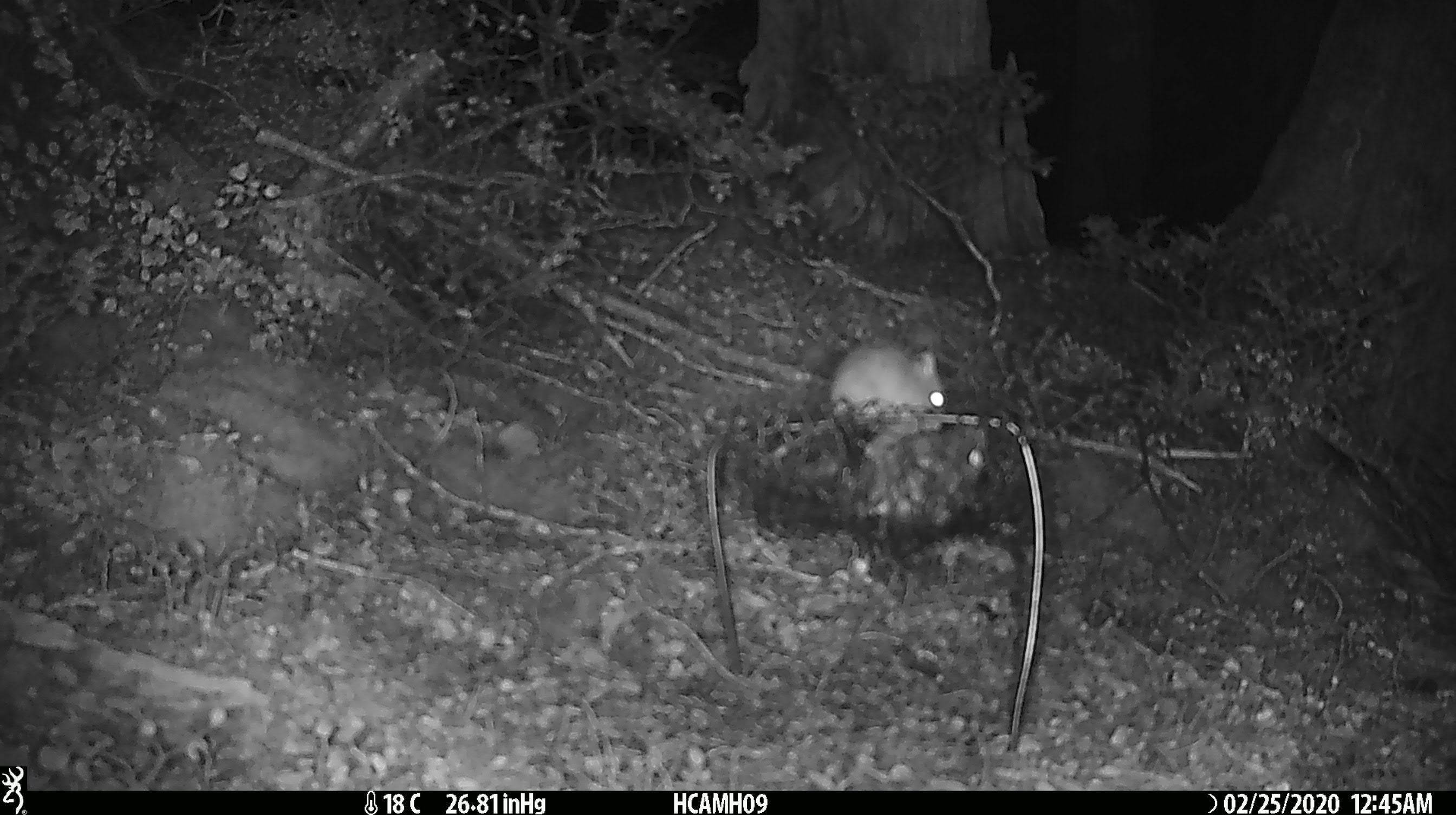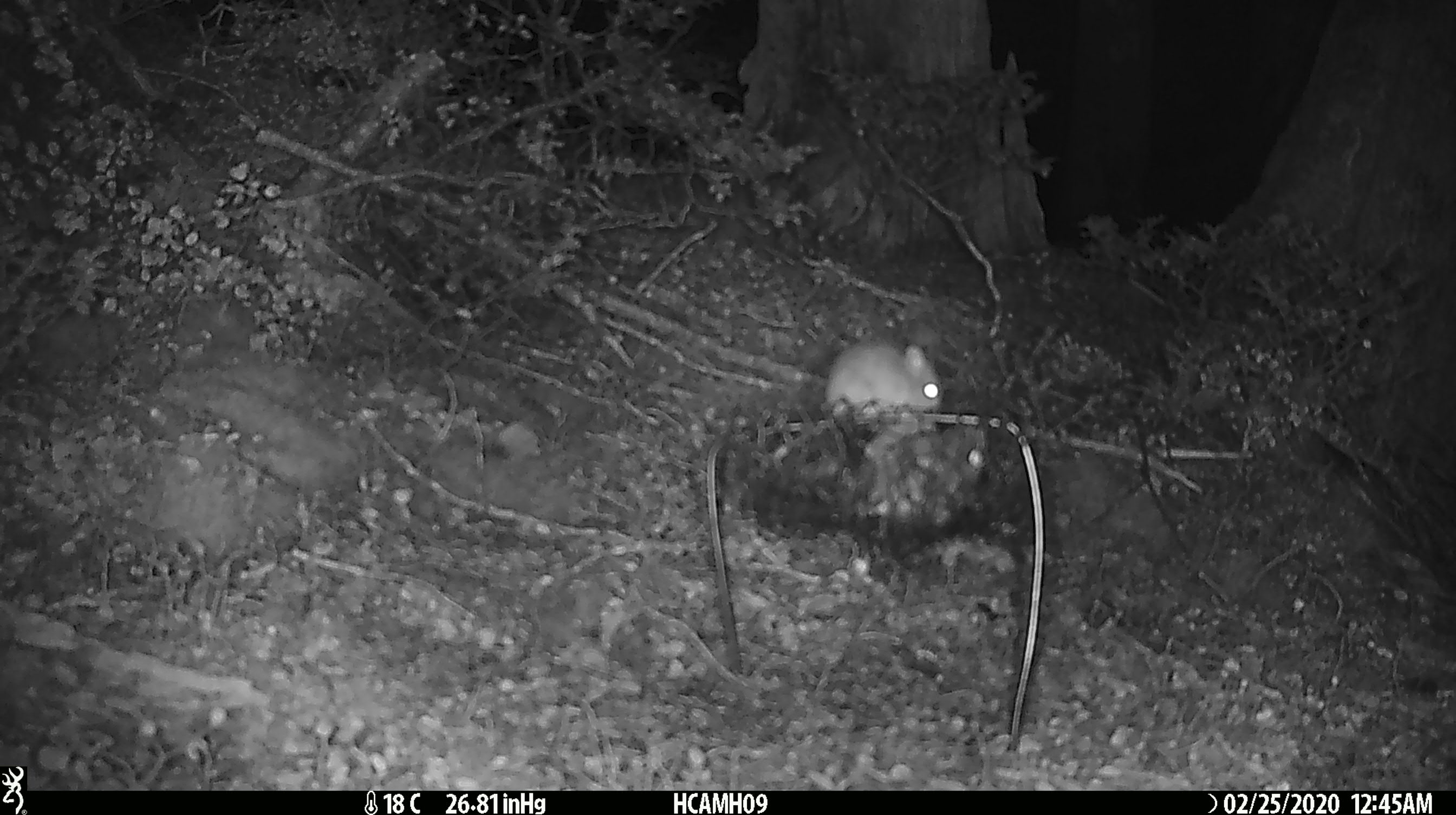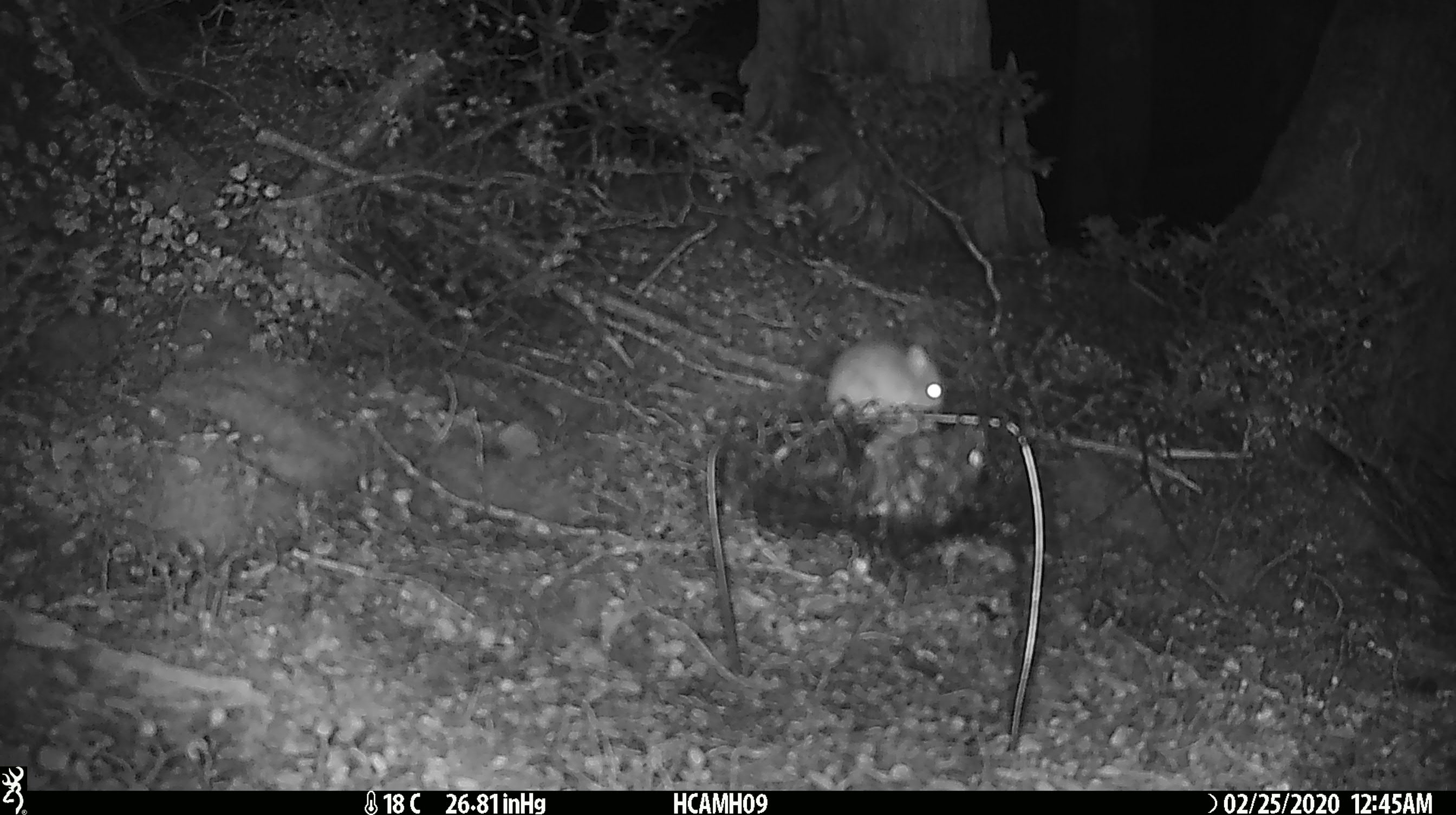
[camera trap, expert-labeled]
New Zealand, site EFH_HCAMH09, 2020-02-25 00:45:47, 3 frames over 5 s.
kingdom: Animalia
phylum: Chordata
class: Mammalia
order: Rodentia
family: Muridae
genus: Mus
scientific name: Mus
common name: mouse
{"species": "mouse (Mus)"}